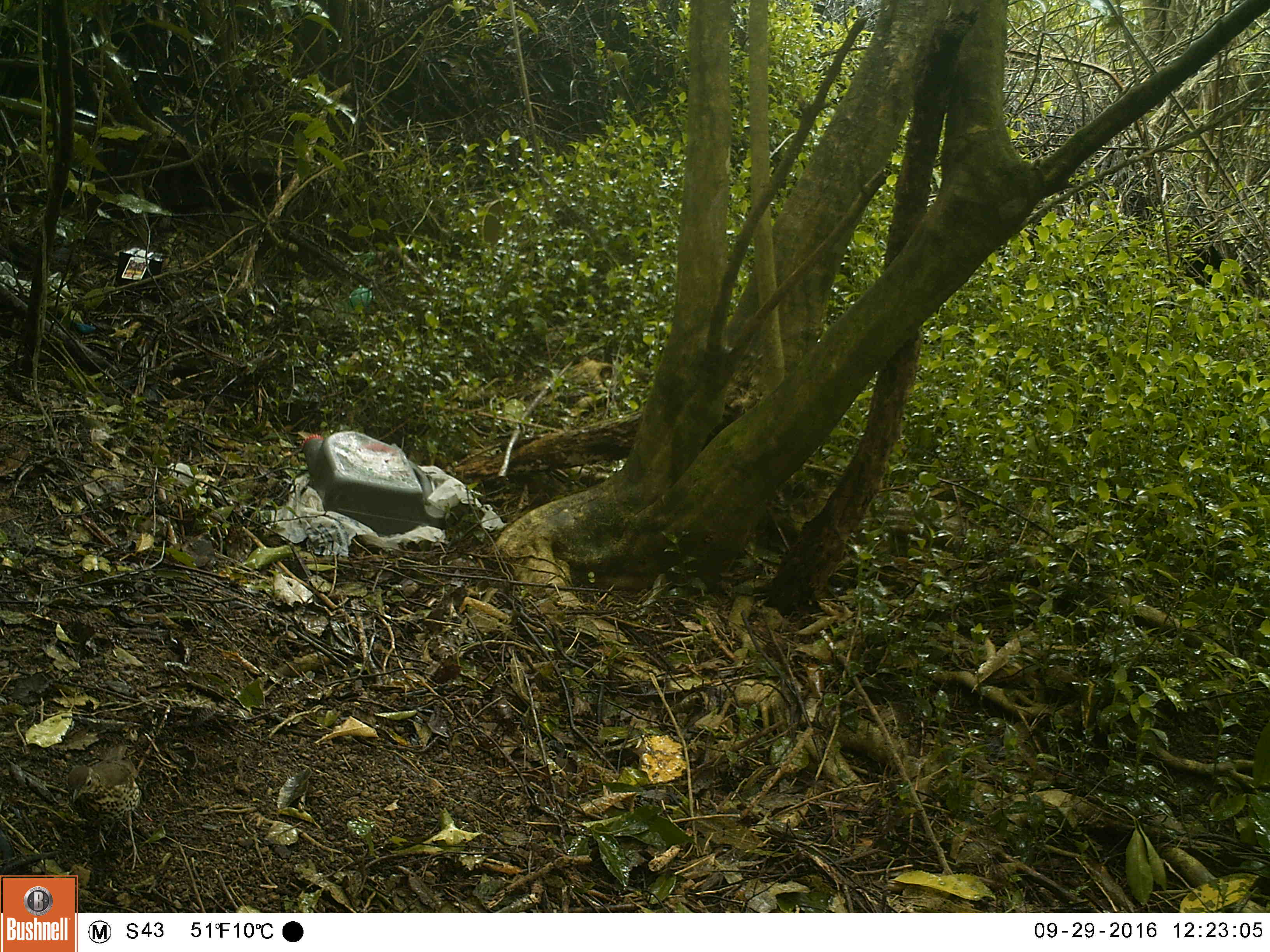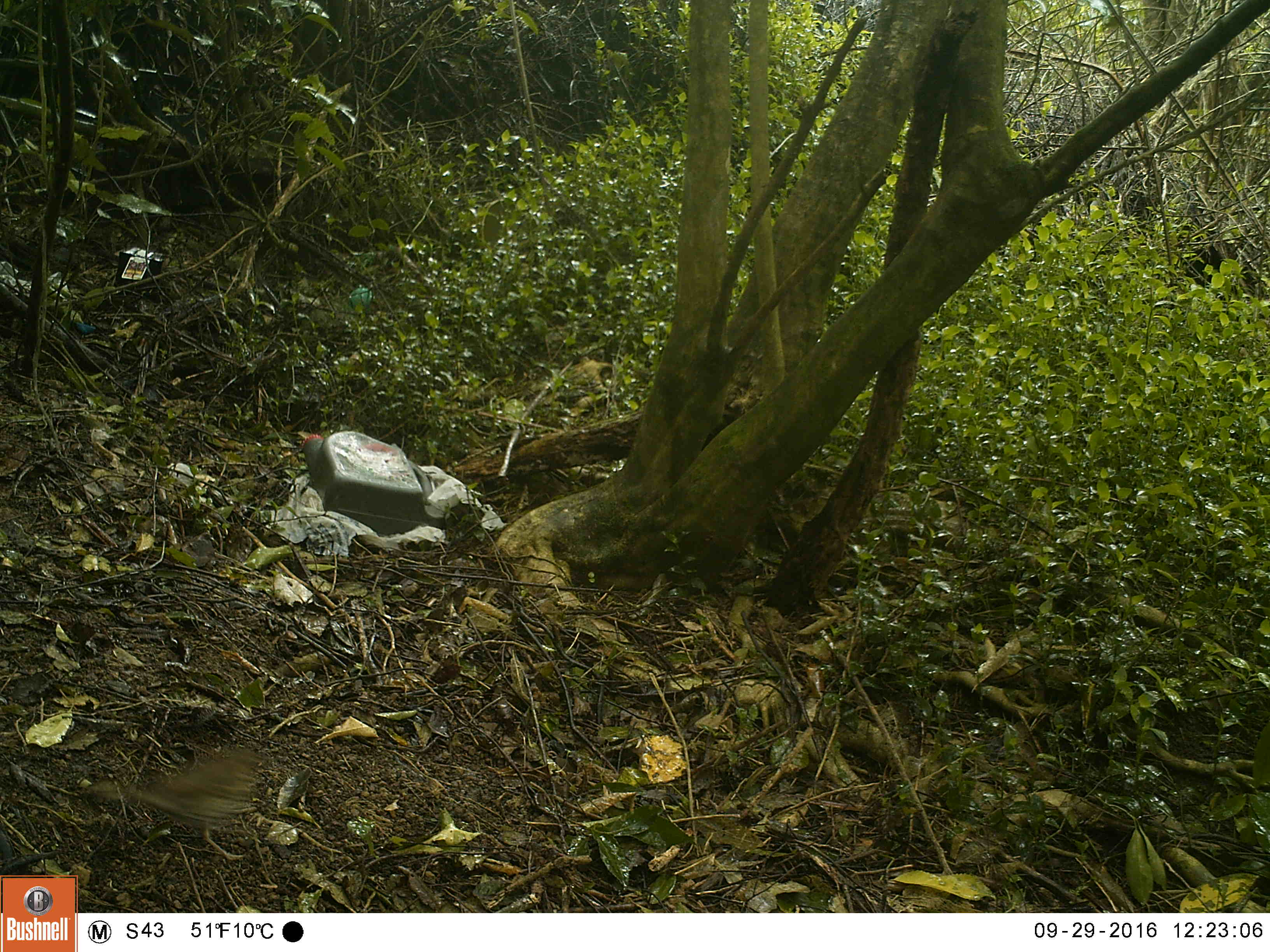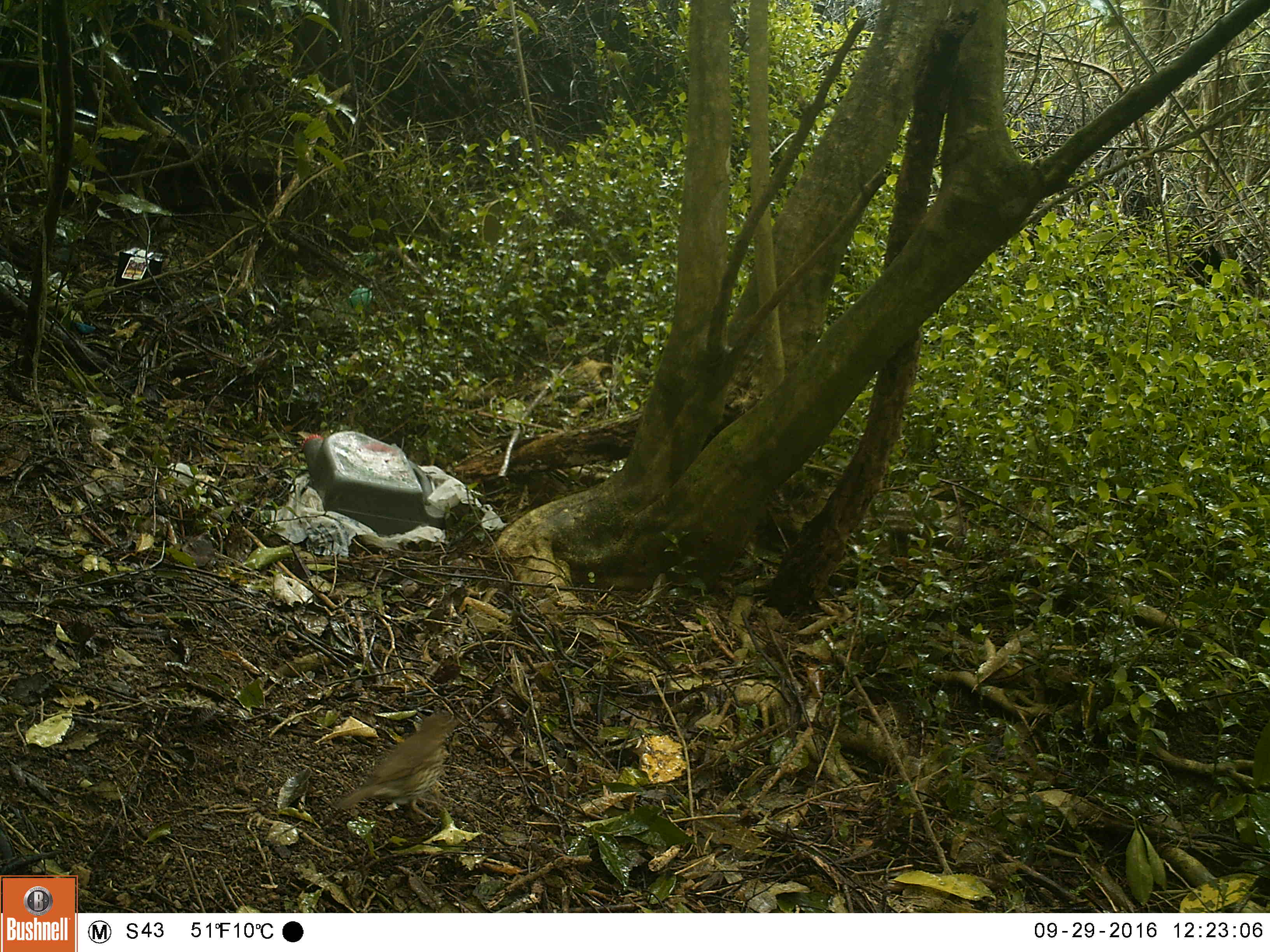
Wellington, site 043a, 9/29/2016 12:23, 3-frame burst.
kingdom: Animalia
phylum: Chordata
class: Aves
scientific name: Aves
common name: bird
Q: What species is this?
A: Bird (Aves).